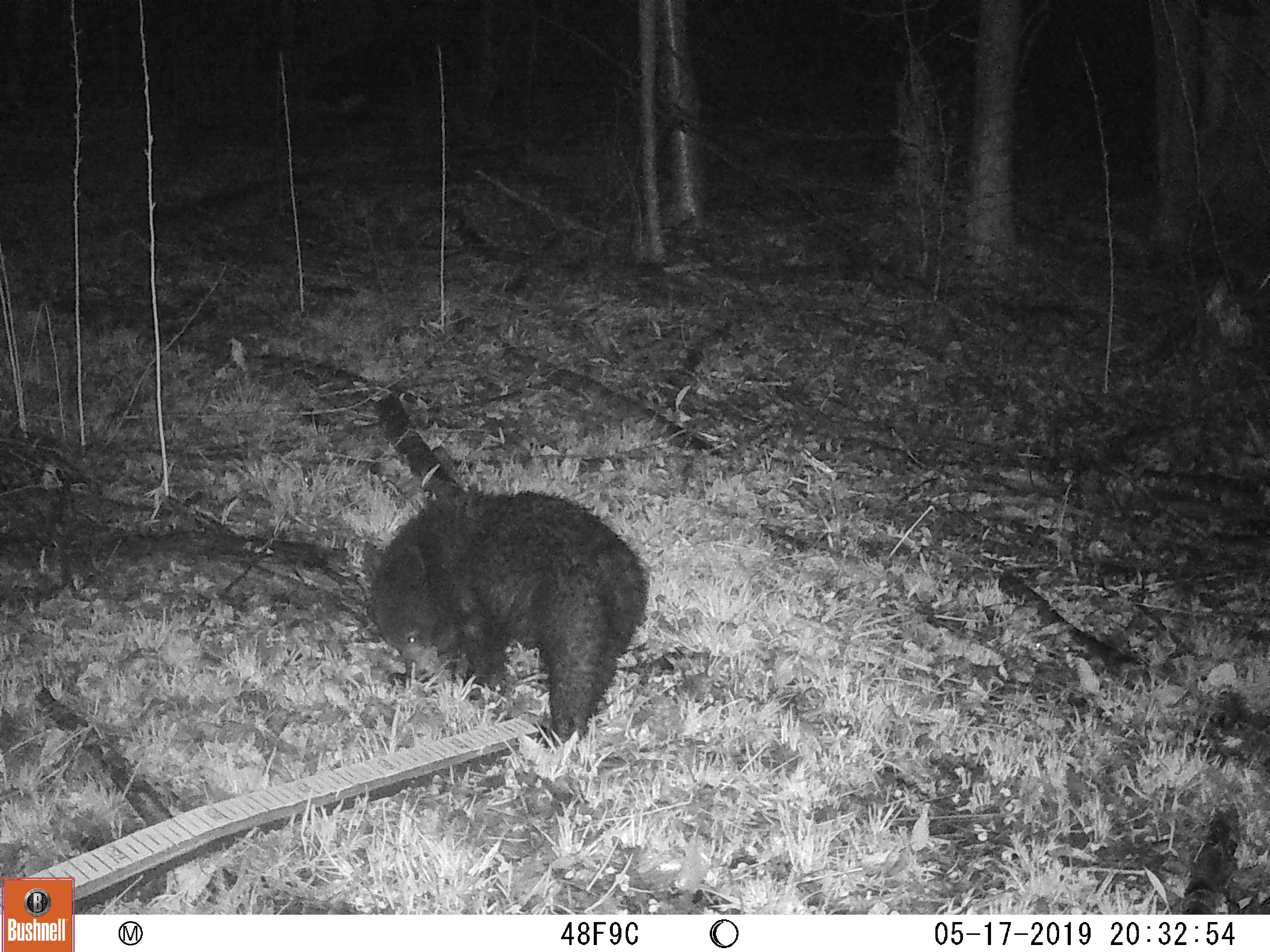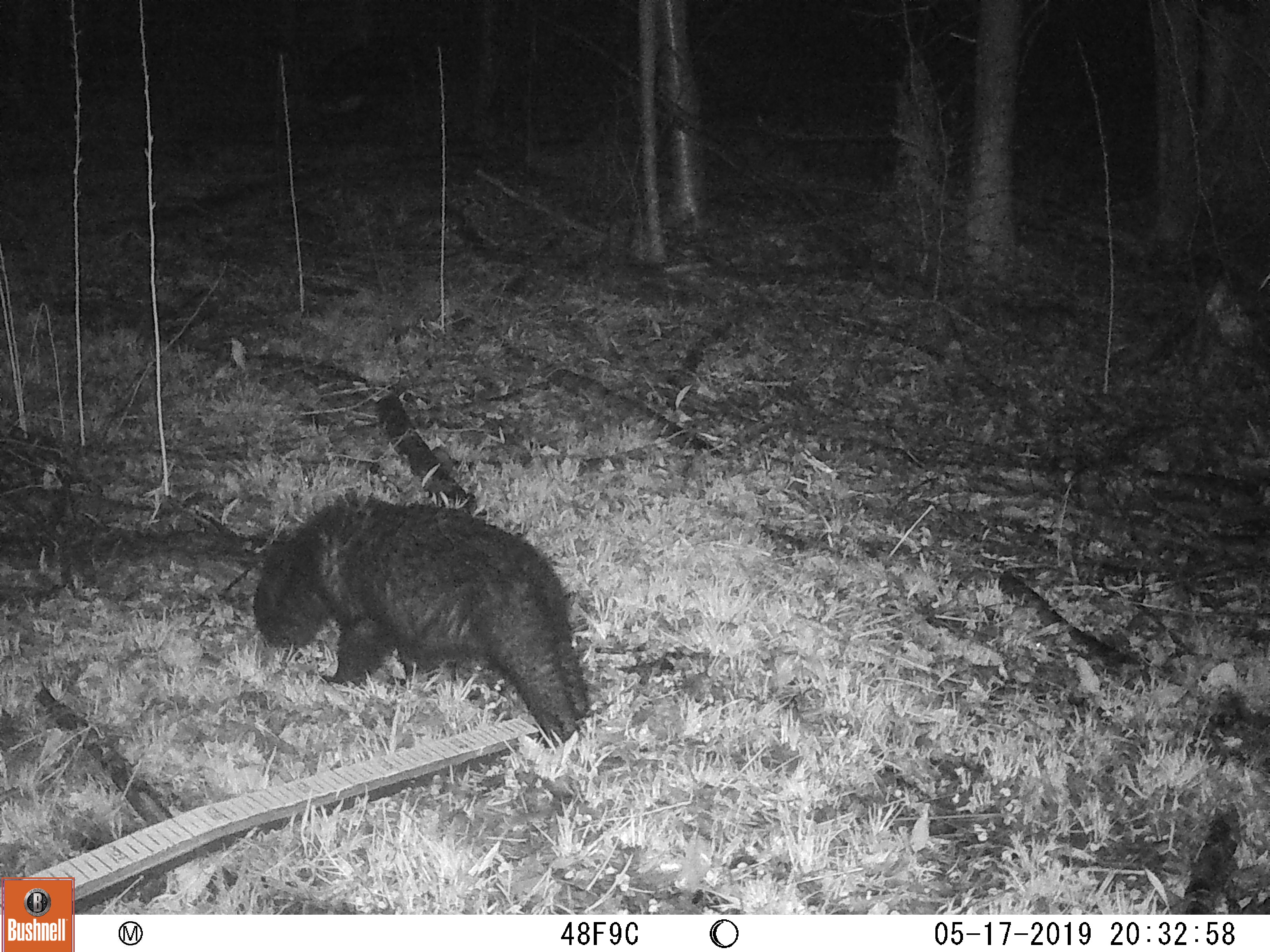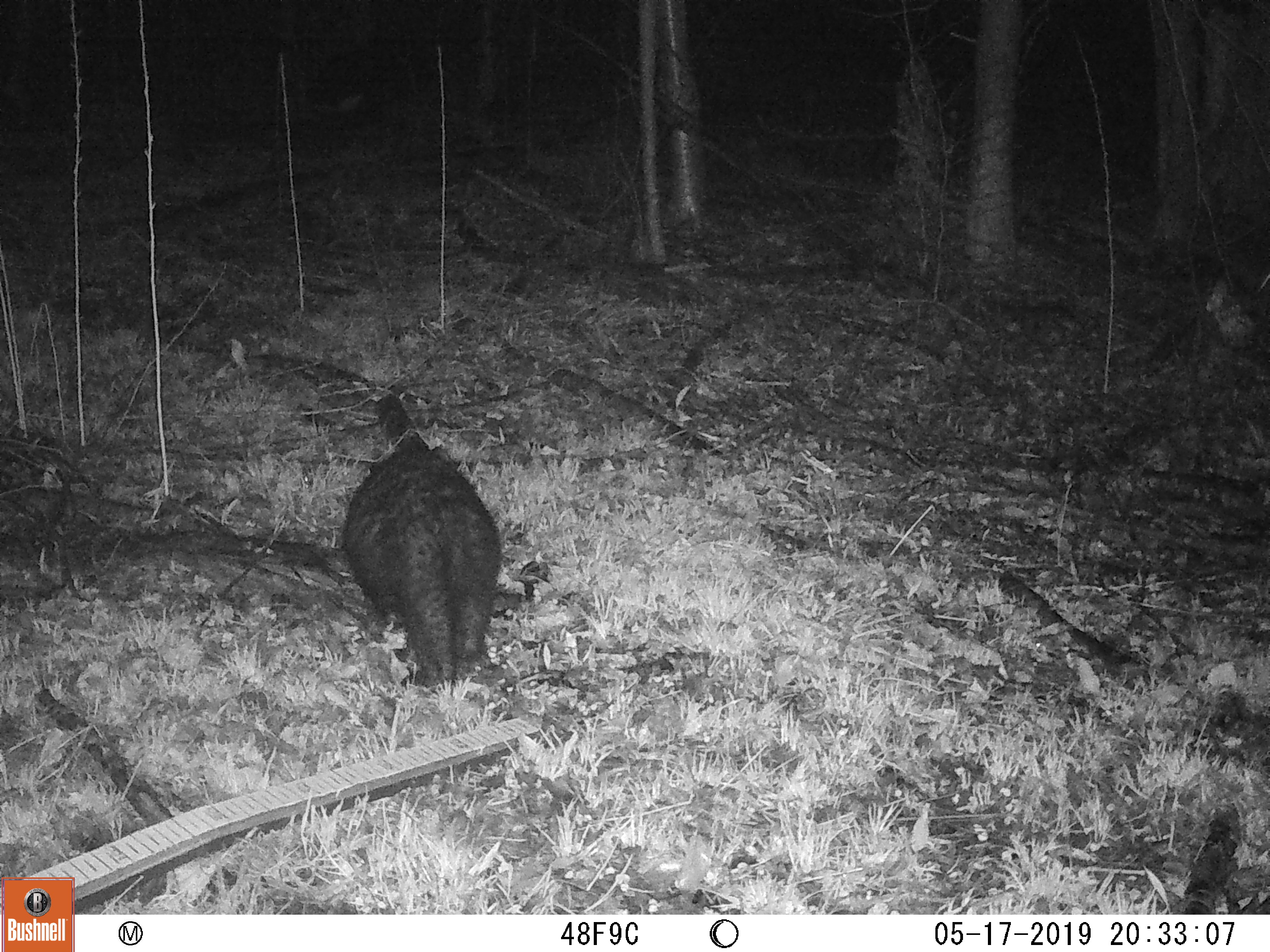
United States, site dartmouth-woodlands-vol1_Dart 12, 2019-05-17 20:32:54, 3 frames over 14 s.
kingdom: Animalia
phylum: Chordata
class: Mammalia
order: Carnivora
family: Ursidae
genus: Ursus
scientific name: Ursus americanus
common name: black bear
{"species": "black bear (Ursus americanus)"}